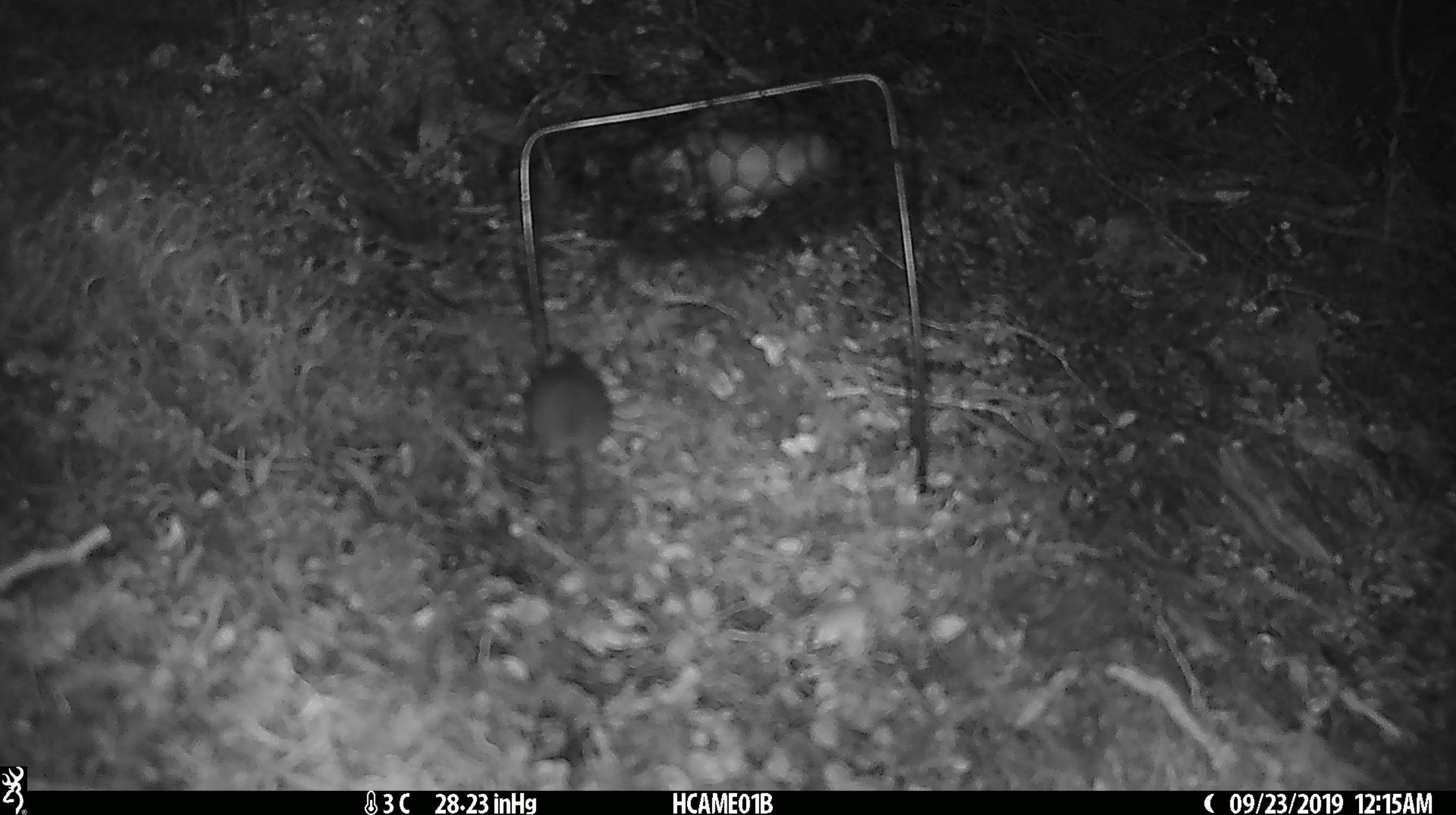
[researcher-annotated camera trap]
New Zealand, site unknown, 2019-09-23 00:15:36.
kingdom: Animalia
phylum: Chordata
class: Mammalia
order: Rodentia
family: Muridae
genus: Mus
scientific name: Mus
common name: mouse